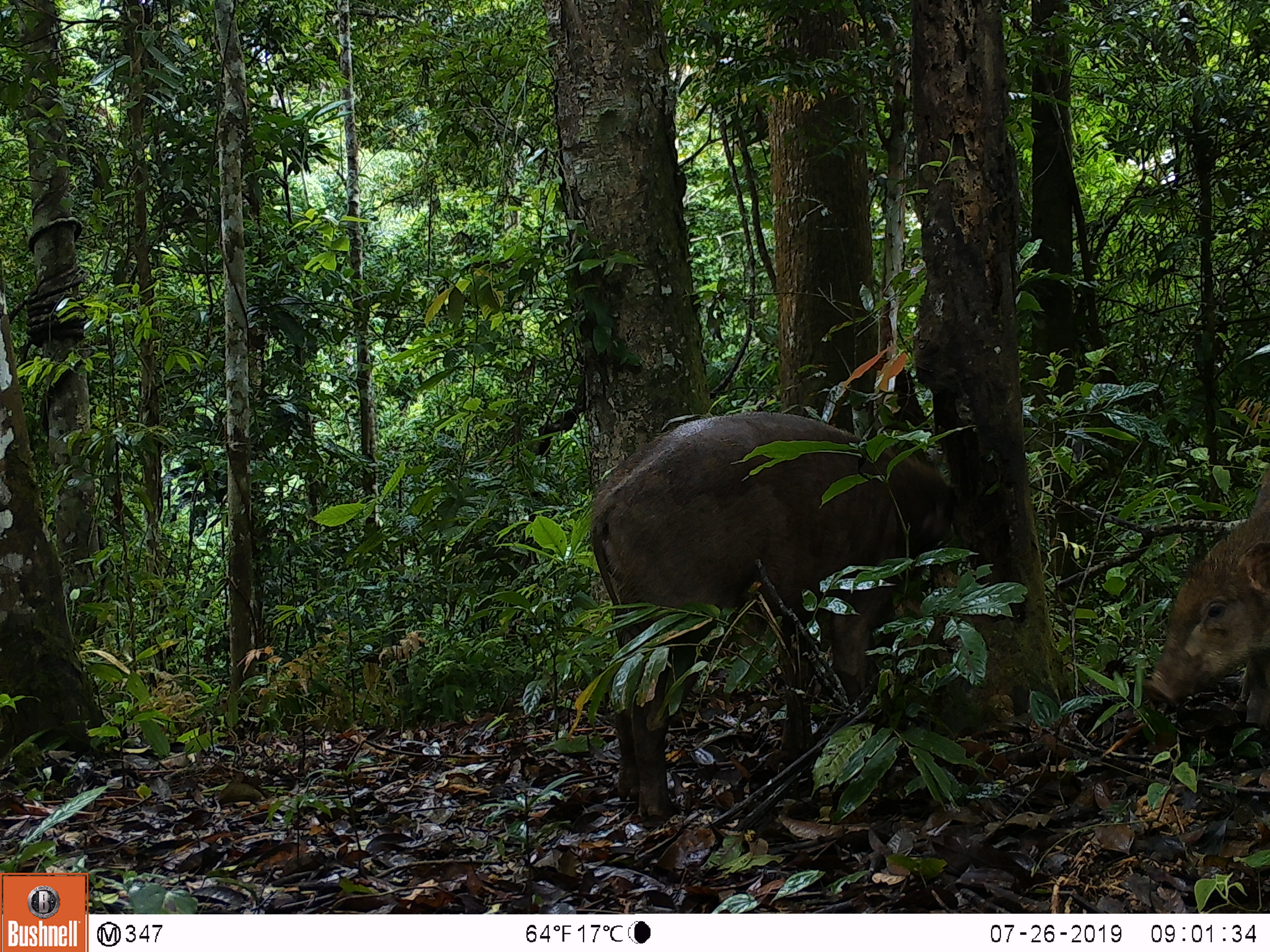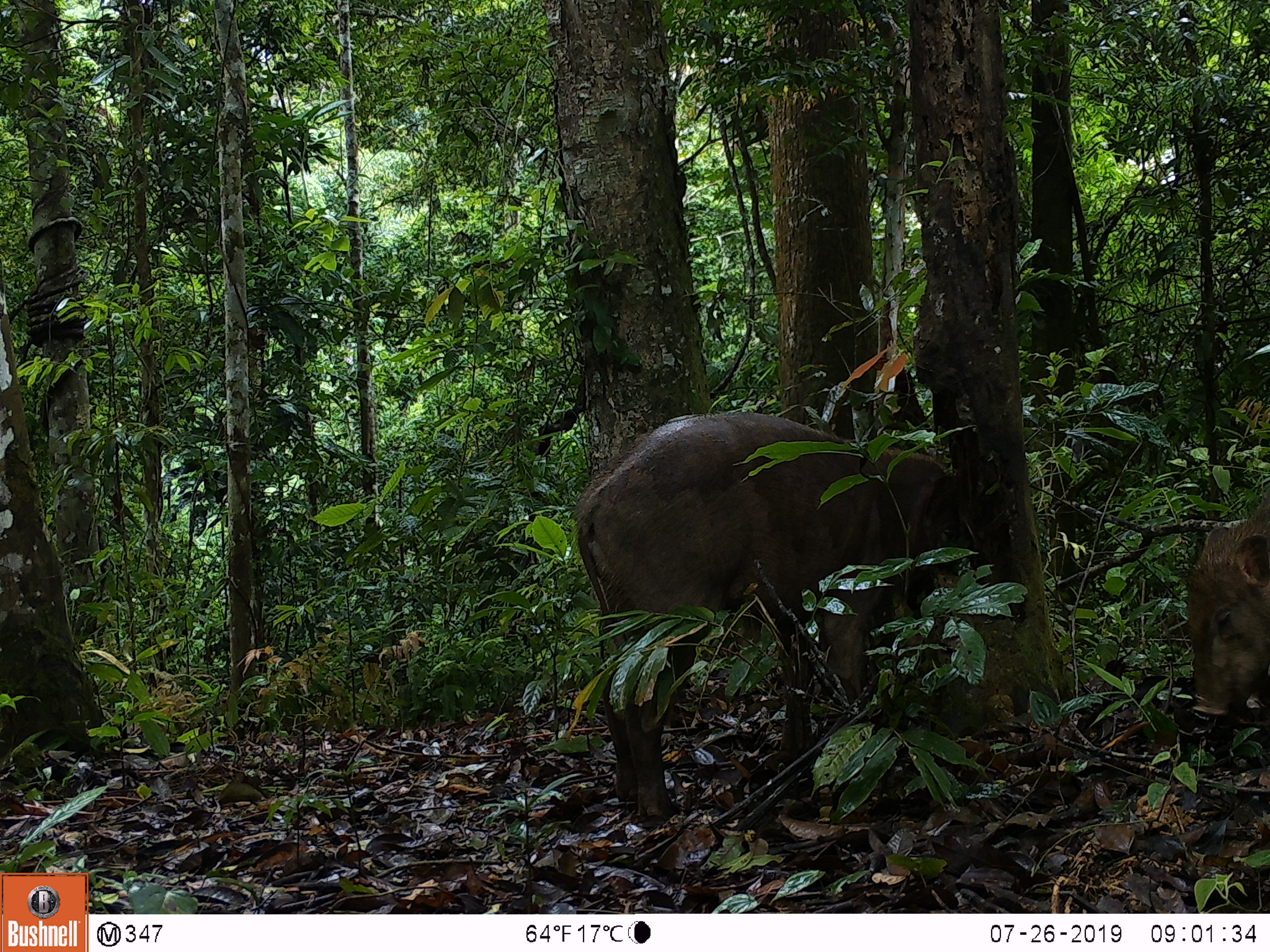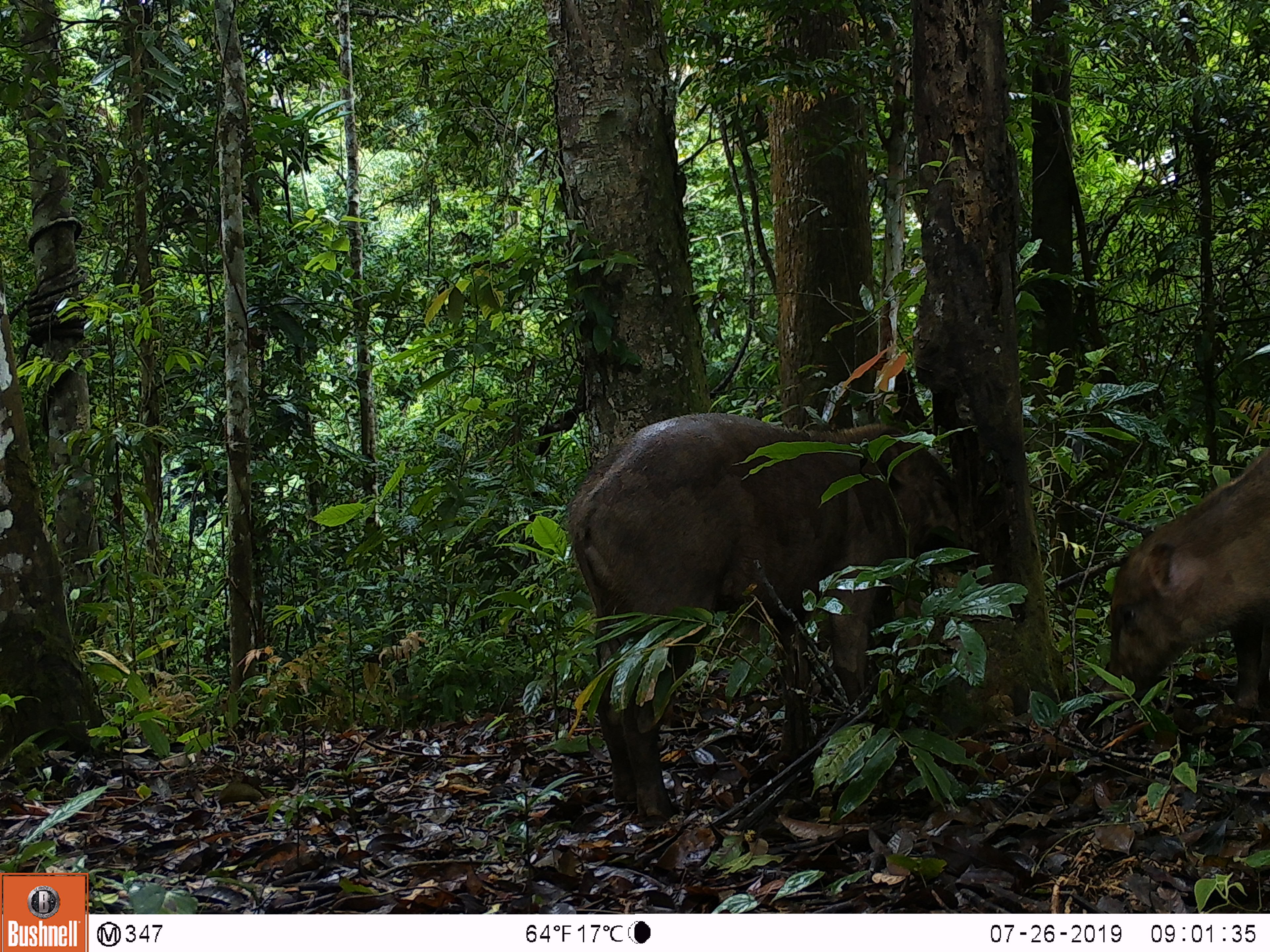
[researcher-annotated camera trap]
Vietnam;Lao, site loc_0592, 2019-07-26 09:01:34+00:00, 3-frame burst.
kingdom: Animalia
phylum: Chordata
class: Mammalia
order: Artiodactyla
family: Suidae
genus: Sus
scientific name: Sus scrofa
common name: eurasian wild pig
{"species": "eurasian wild pig (Sus scrofa)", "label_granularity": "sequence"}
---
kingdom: Animalia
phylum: Chordata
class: Aves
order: Galliformes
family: Phasianidae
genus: Polyplectron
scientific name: Polyplectron bicalcaratum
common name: gray peacock-pheasant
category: grey peacock pheasant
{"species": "grey peacock pheasant (gray peacock-pheasant) (Polyplectron bicalcaratum)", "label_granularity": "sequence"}